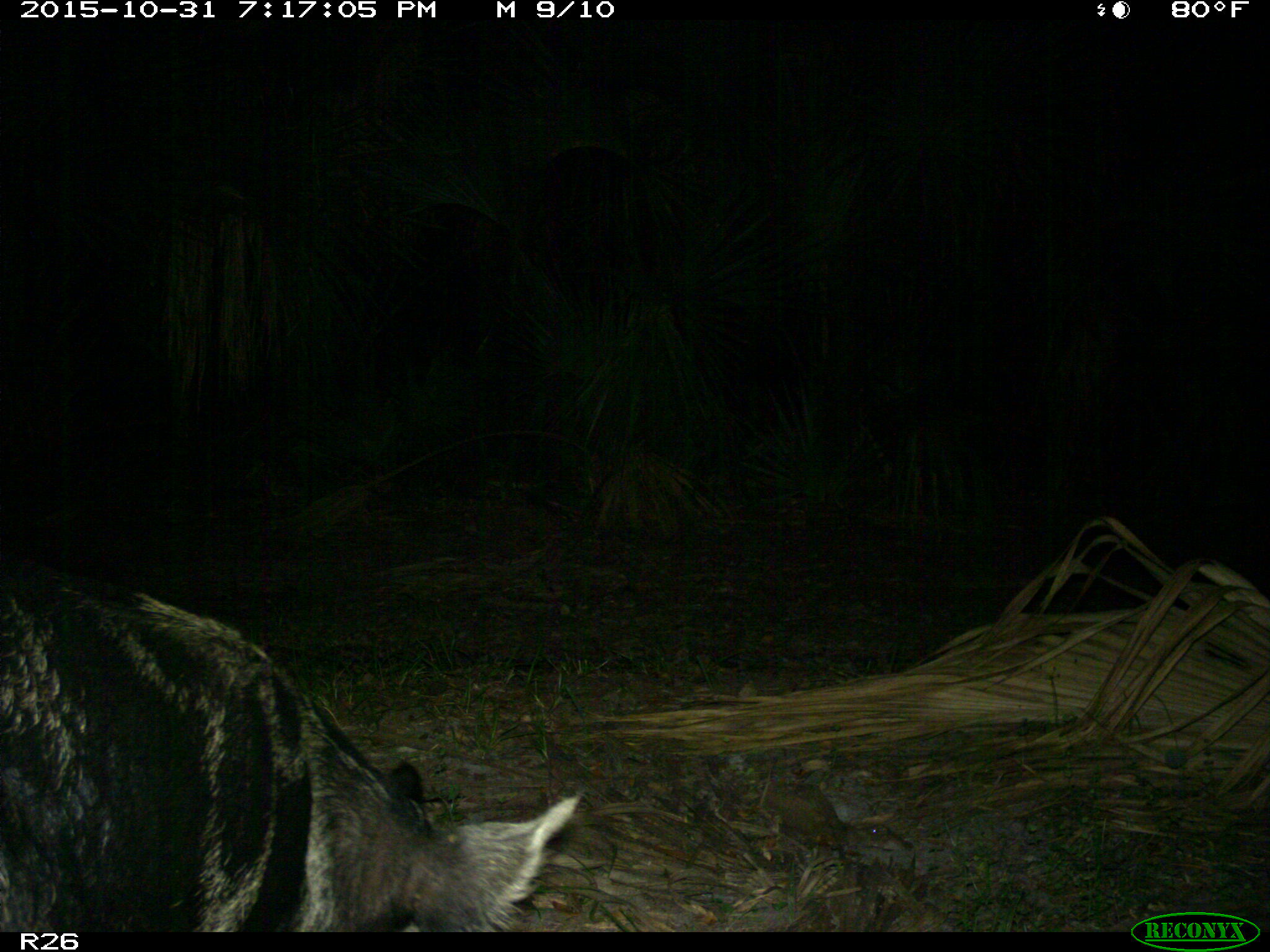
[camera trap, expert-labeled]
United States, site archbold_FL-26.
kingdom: Animalia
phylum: Chordata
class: Mammalia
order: Artiodactyla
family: Suidae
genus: Sus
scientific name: Sus scrofa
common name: wild boar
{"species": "Sus scrofa (wild boar)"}